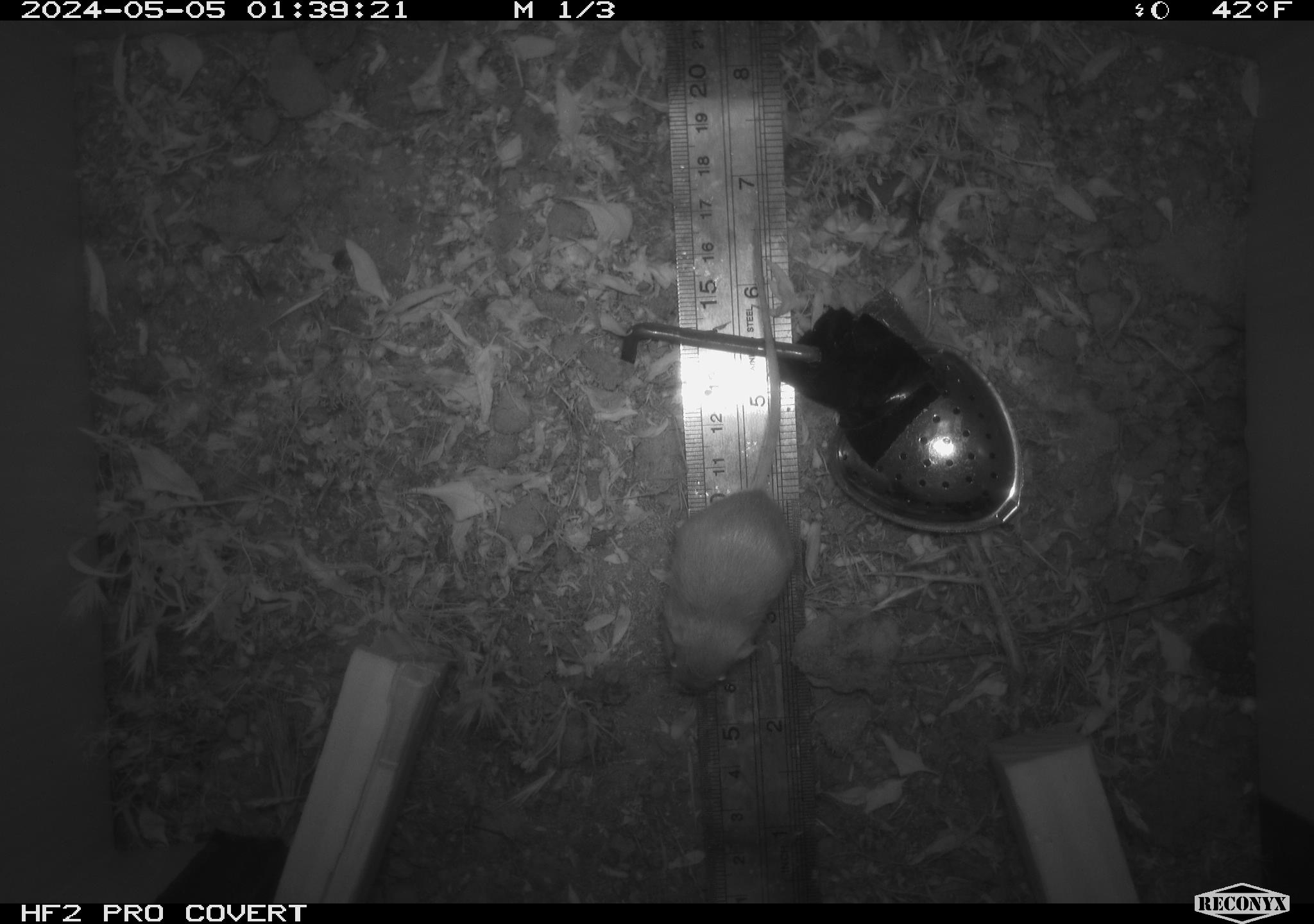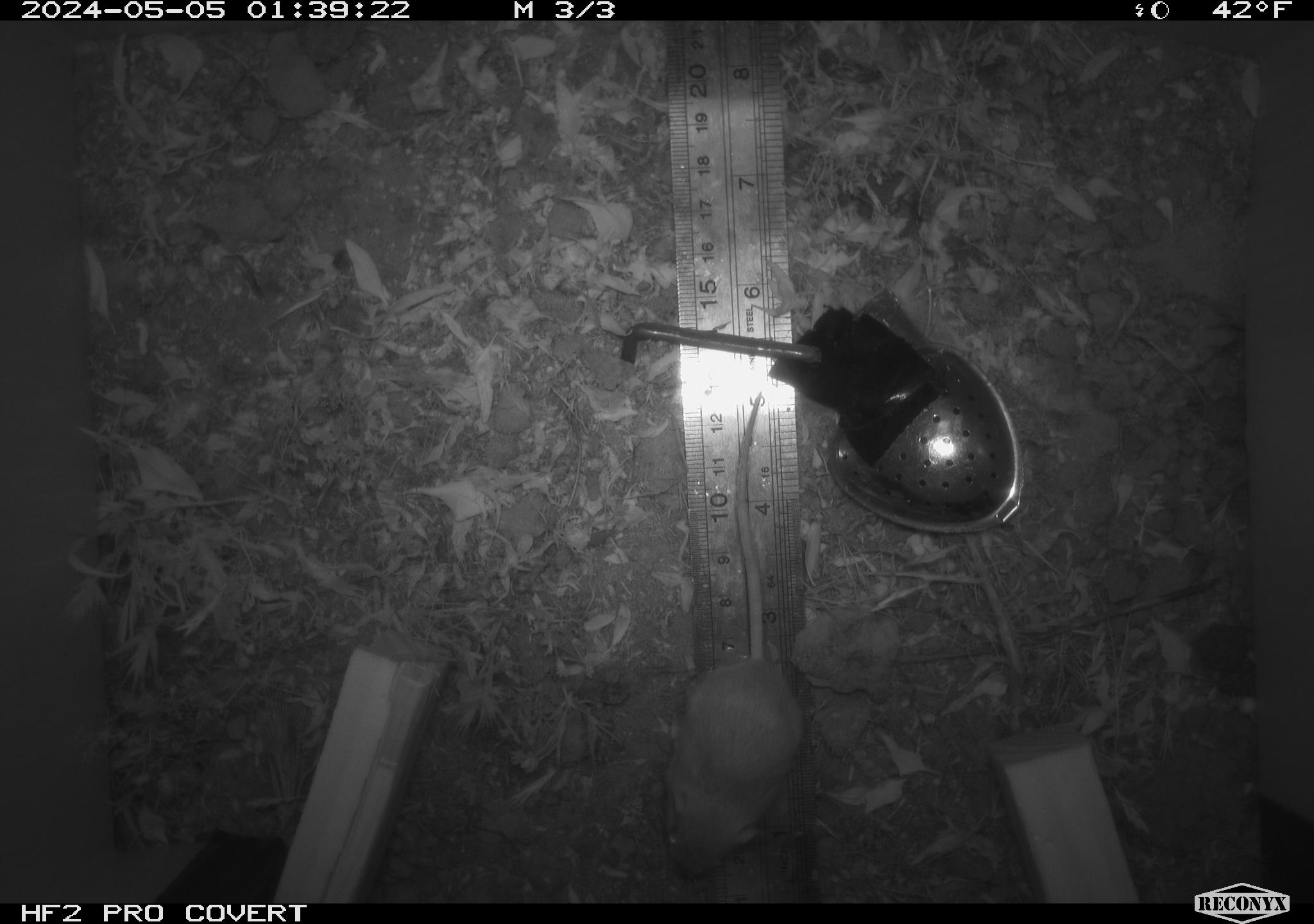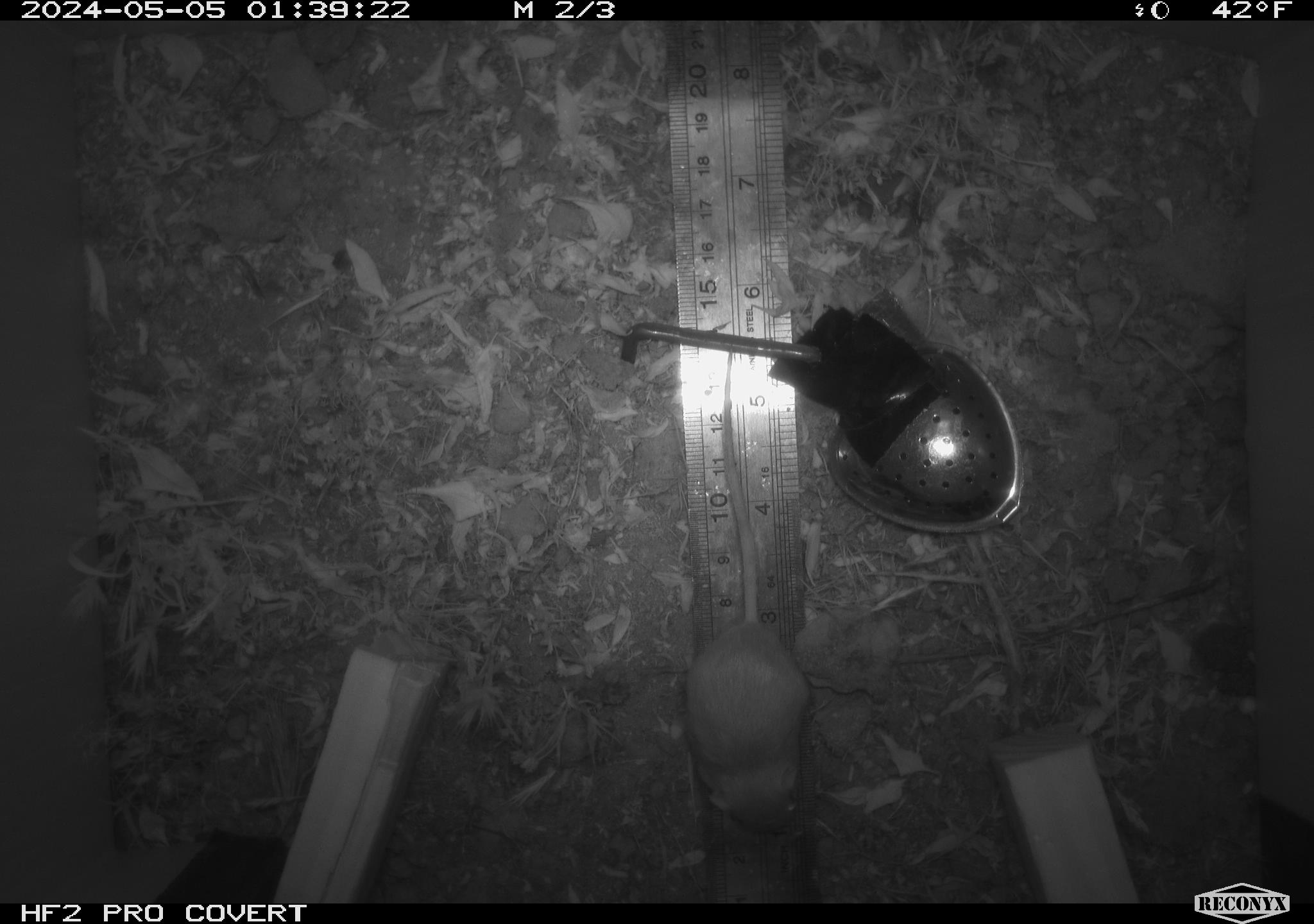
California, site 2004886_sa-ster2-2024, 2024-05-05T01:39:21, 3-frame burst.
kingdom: Animalia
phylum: Chordata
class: Mammalia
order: Rodentia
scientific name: Rodentia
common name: mouse species